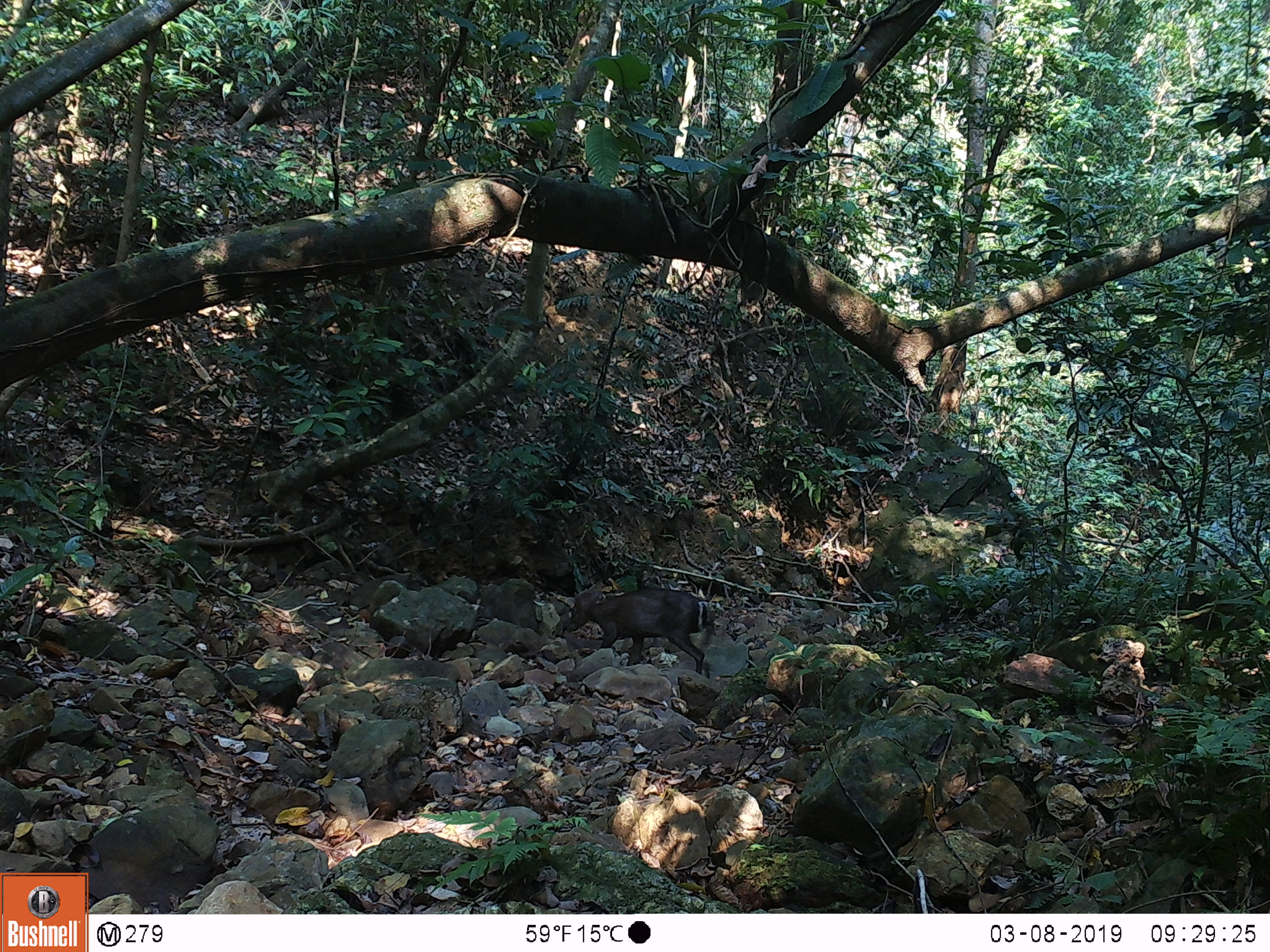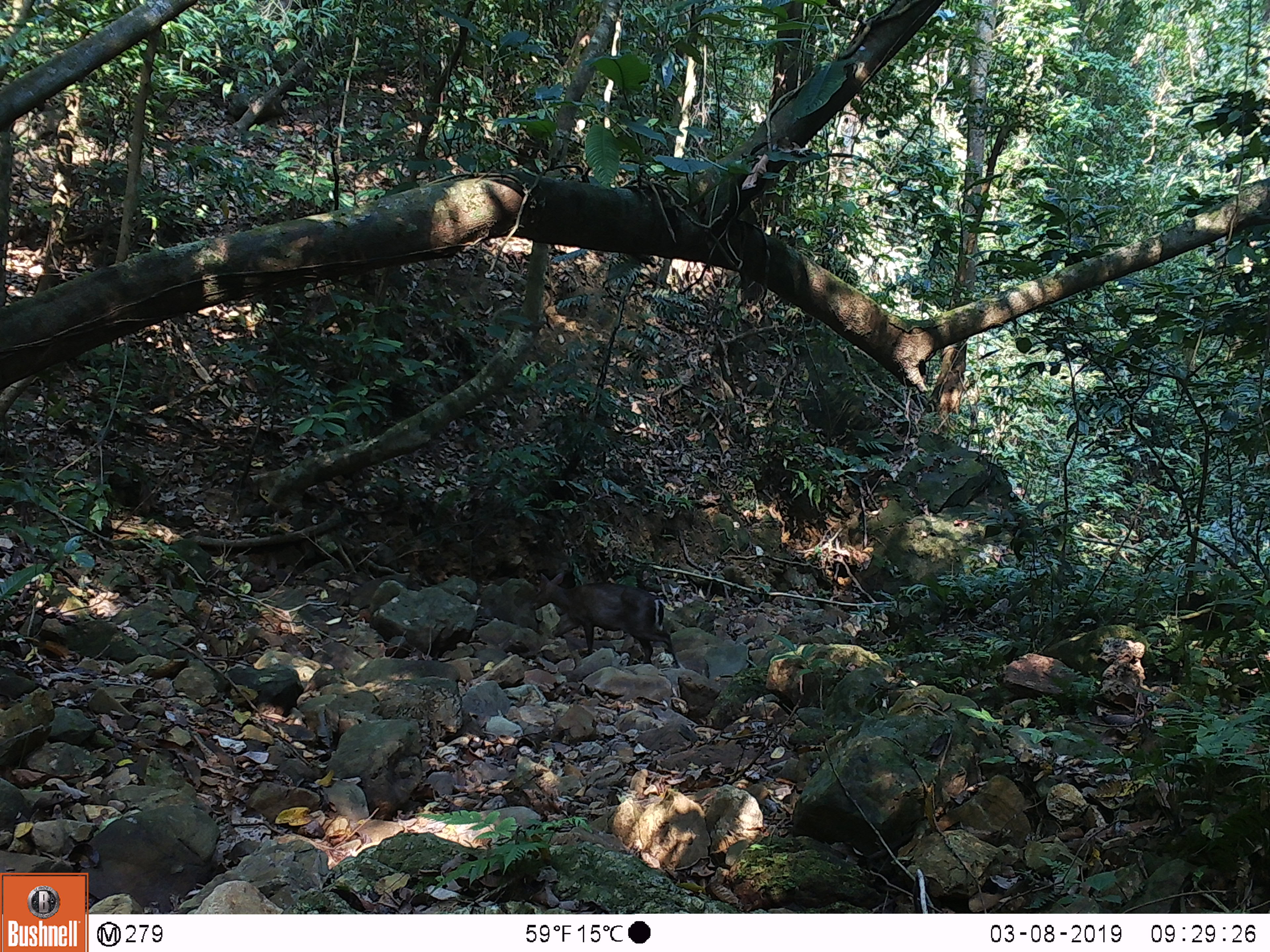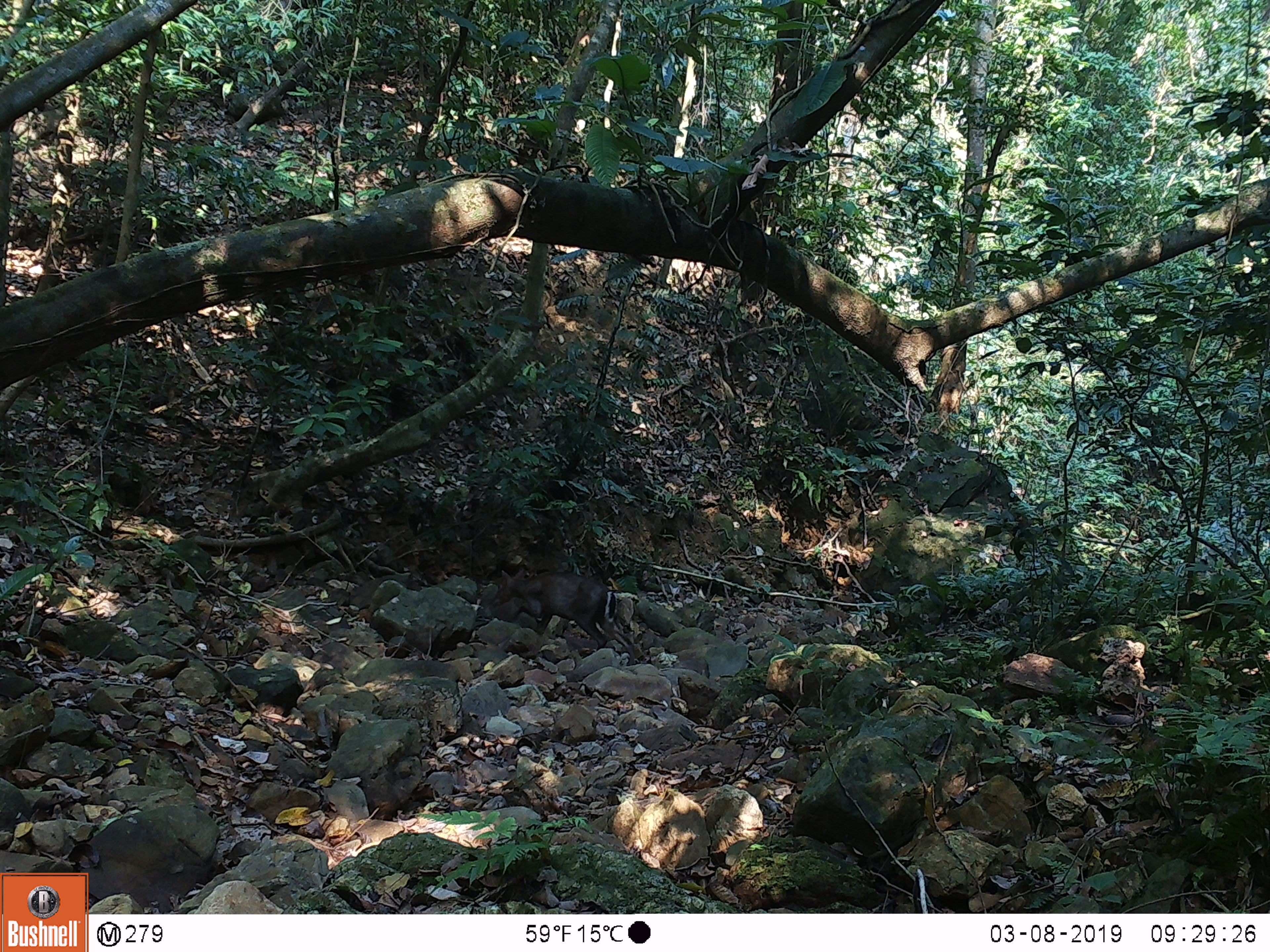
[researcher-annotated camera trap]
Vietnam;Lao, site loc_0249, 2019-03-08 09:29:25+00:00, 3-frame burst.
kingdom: Animalia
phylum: Chordata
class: Mammalia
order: Artiodactyla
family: Cervidae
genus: Muntiacus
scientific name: Muntiacus rooseveltorum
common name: roosevelt's muntjac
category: roosevelts muntjac group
Roosevelts muntjac group (roosevelt's muntjac) (Muntiacus rooseveltorum). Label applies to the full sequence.